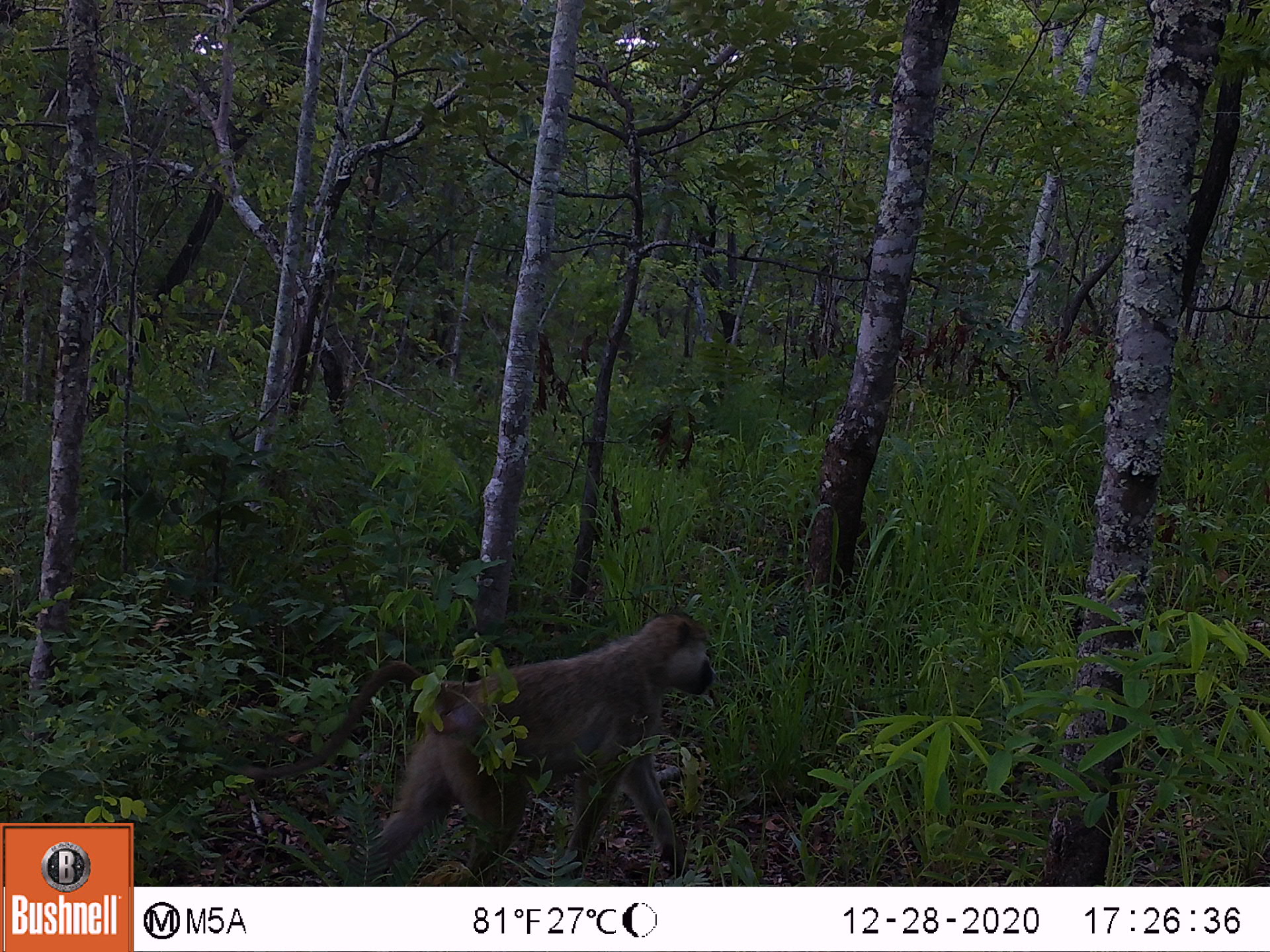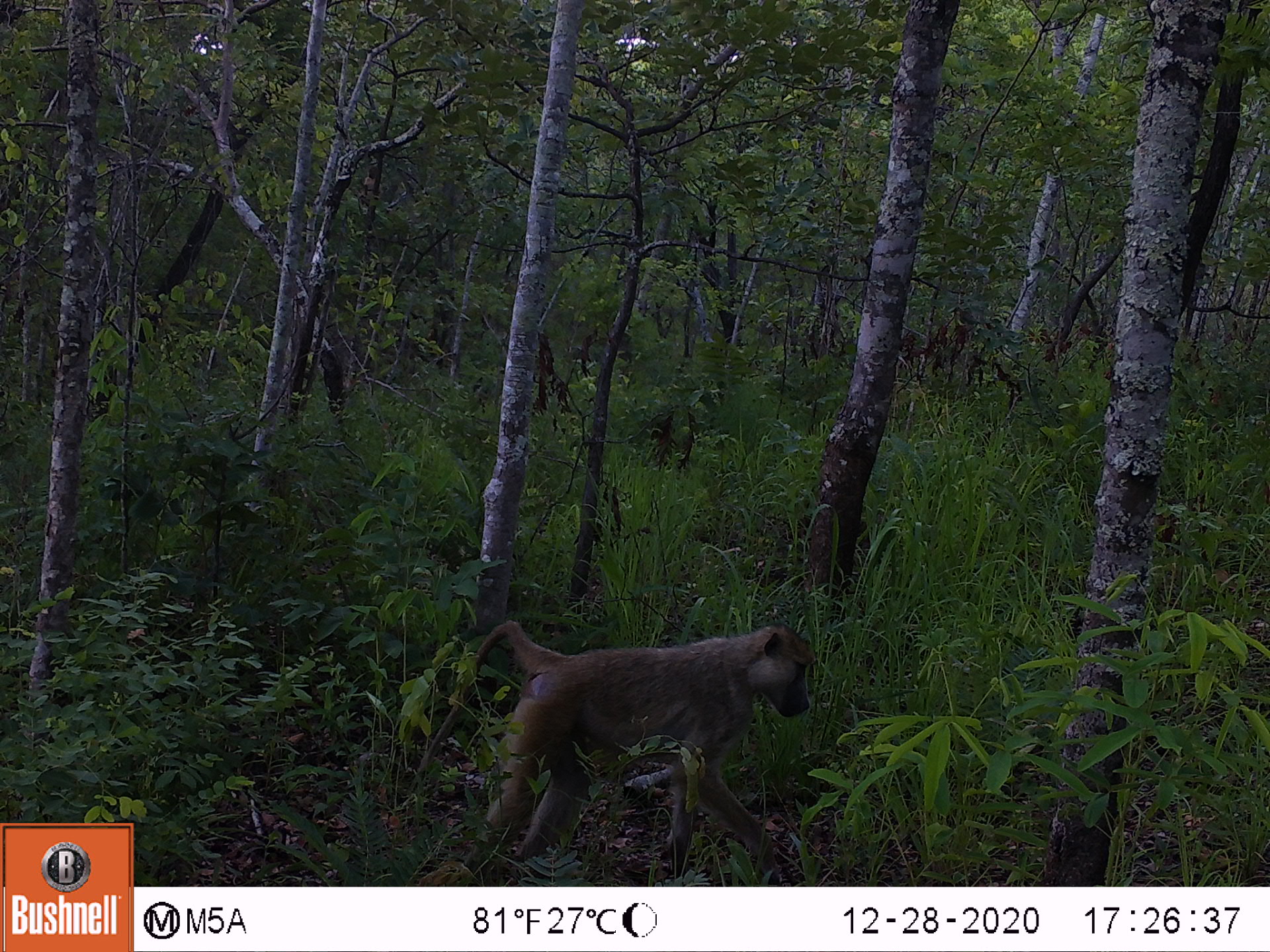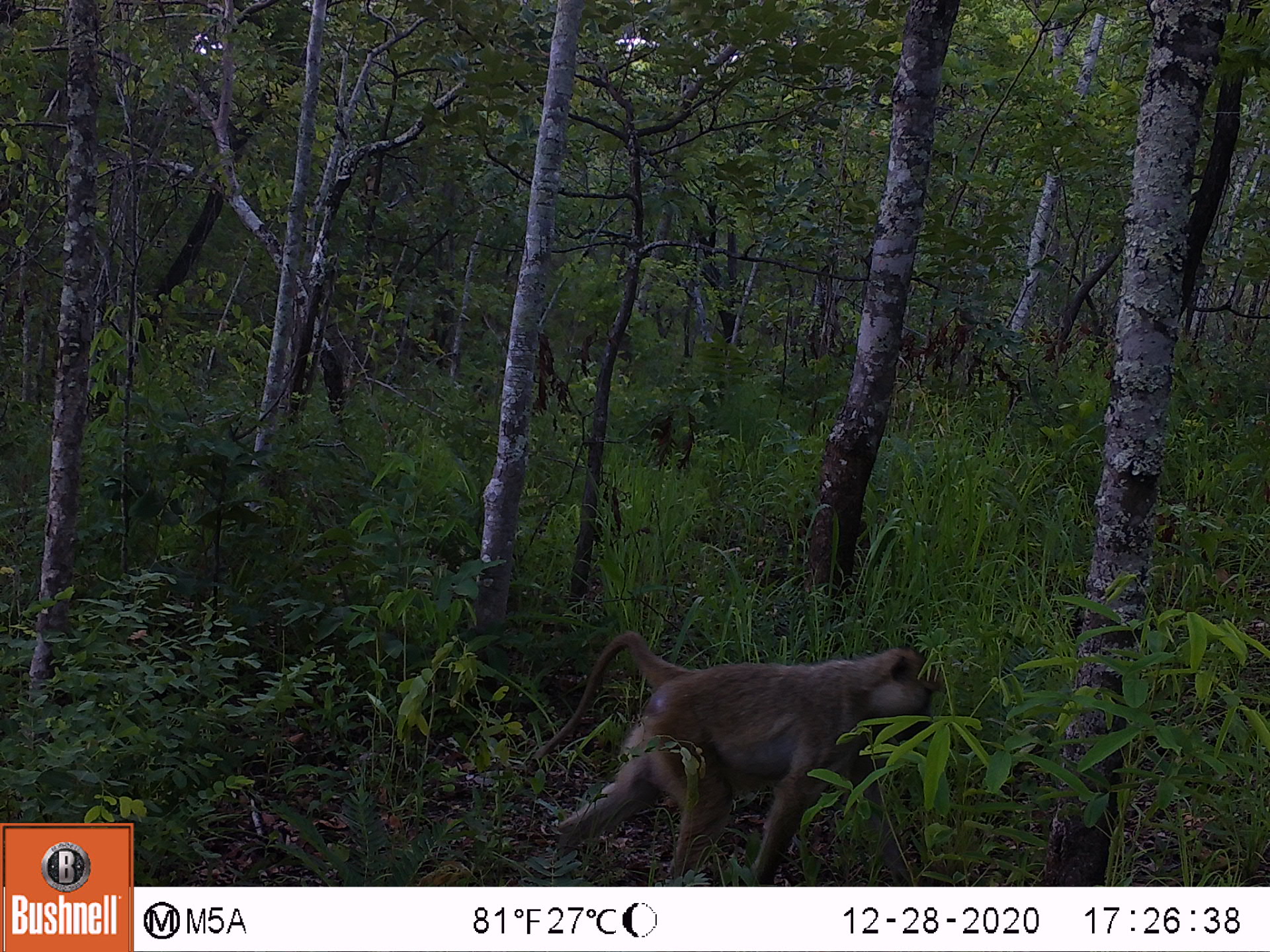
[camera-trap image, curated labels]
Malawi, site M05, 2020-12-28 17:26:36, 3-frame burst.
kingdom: Animalia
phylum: Chordata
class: Mammalia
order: Primates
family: Cercopithecidae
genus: Papio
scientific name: Papio cynocephalus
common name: yellow baboon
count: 1